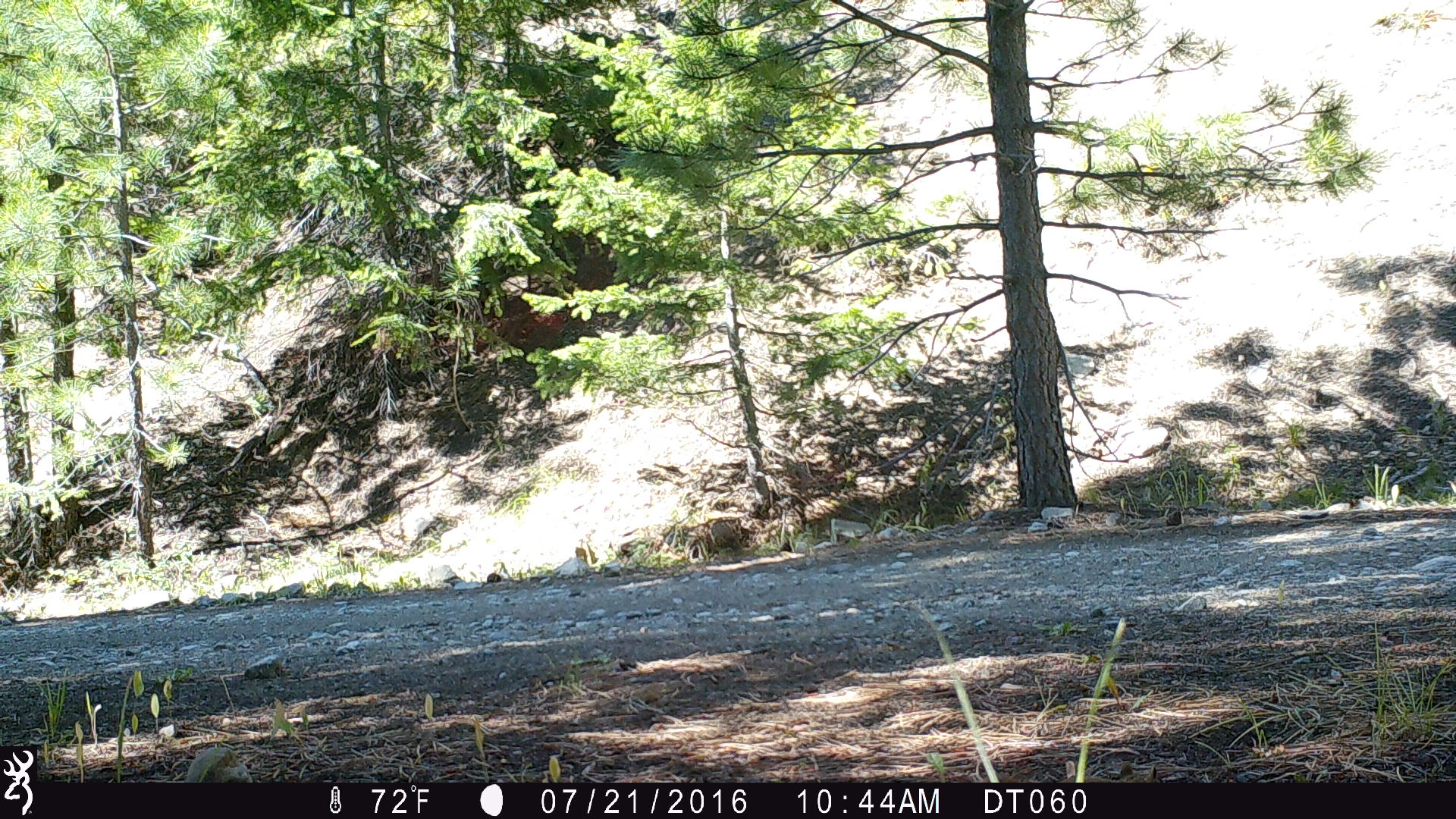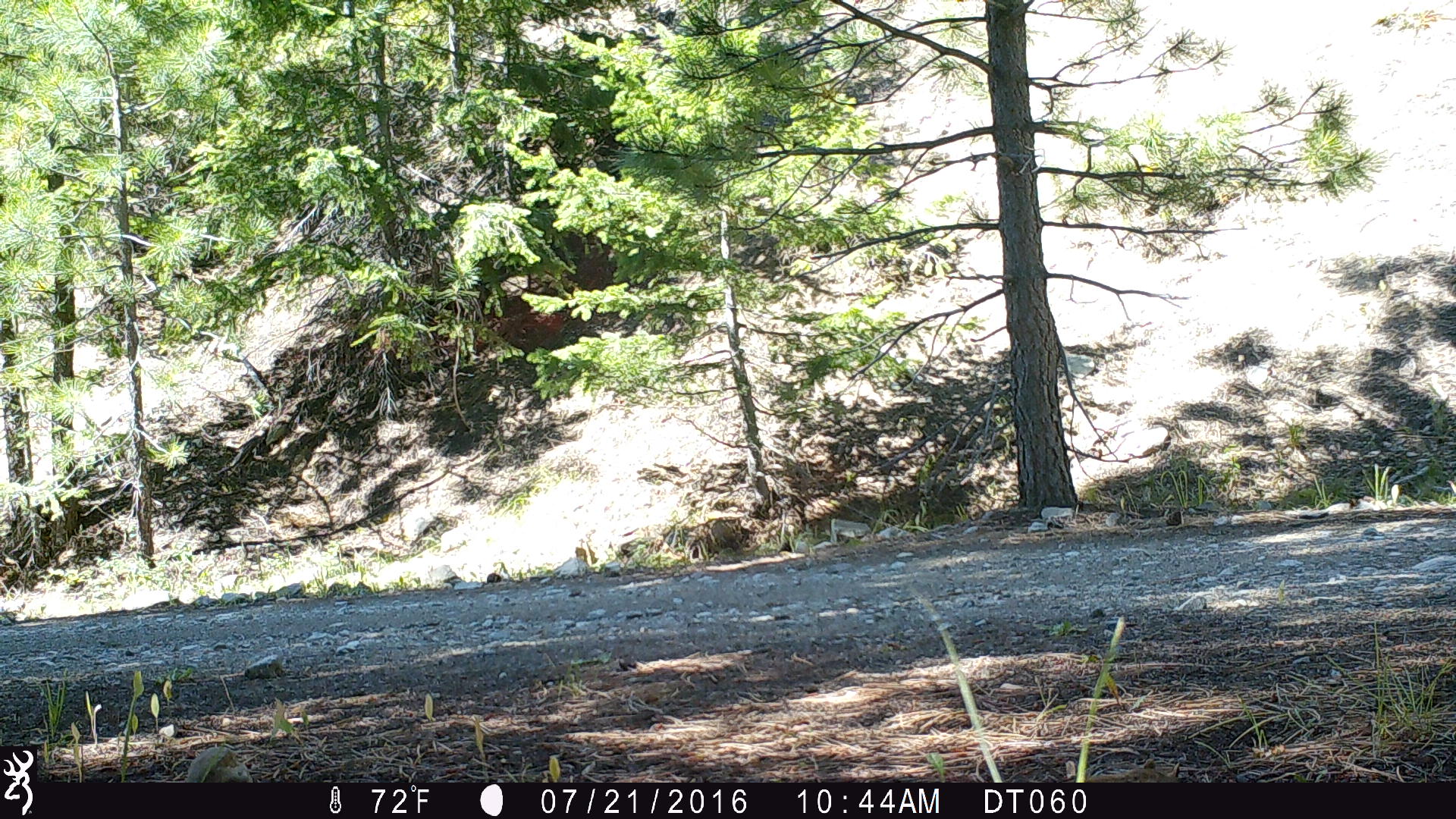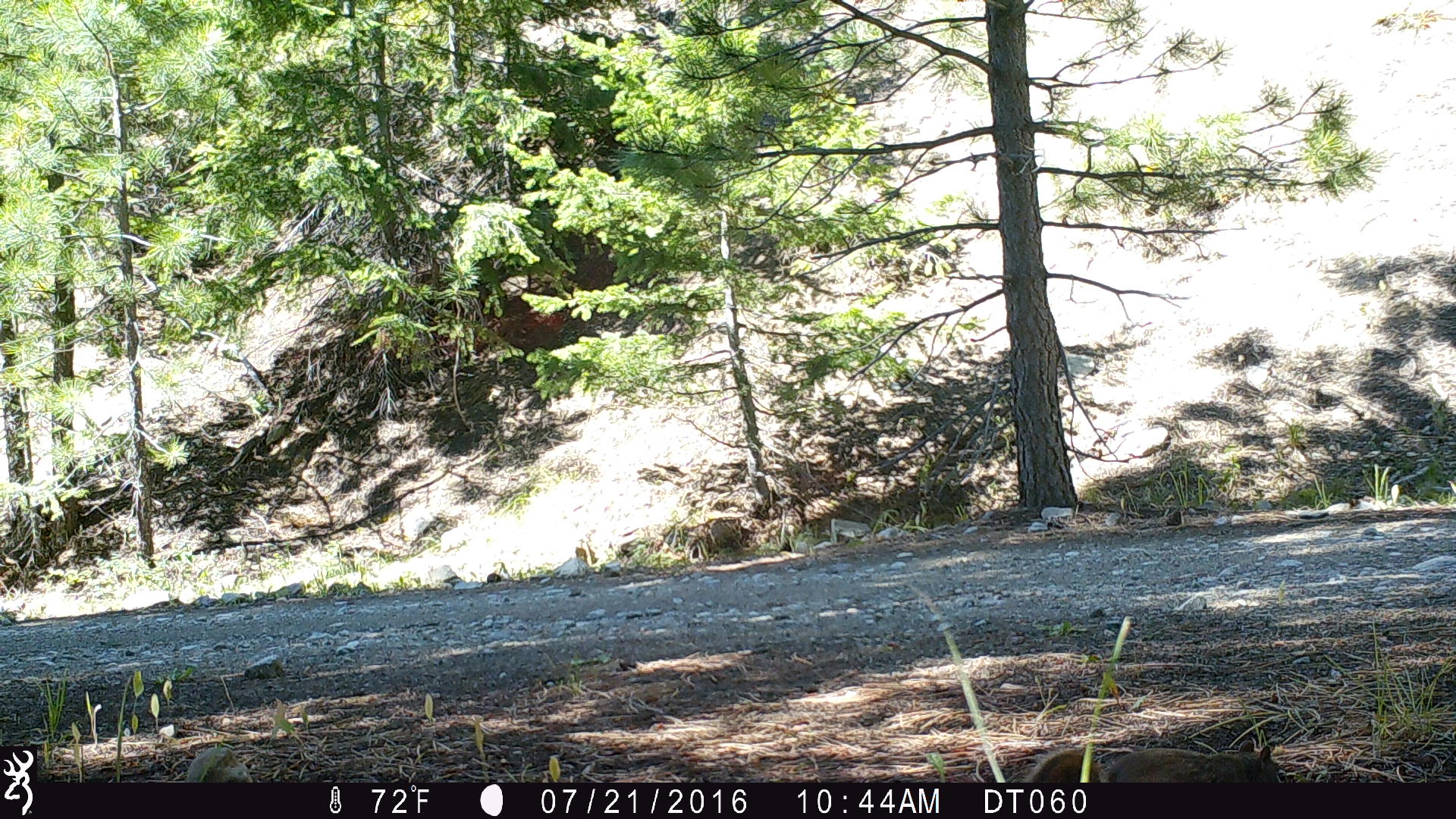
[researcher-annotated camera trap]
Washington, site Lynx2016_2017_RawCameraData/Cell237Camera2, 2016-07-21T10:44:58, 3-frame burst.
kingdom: Animalia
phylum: Chordata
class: Mammalia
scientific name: Mammalia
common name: small mammal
Small mammal (Mammalia). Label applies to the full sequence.